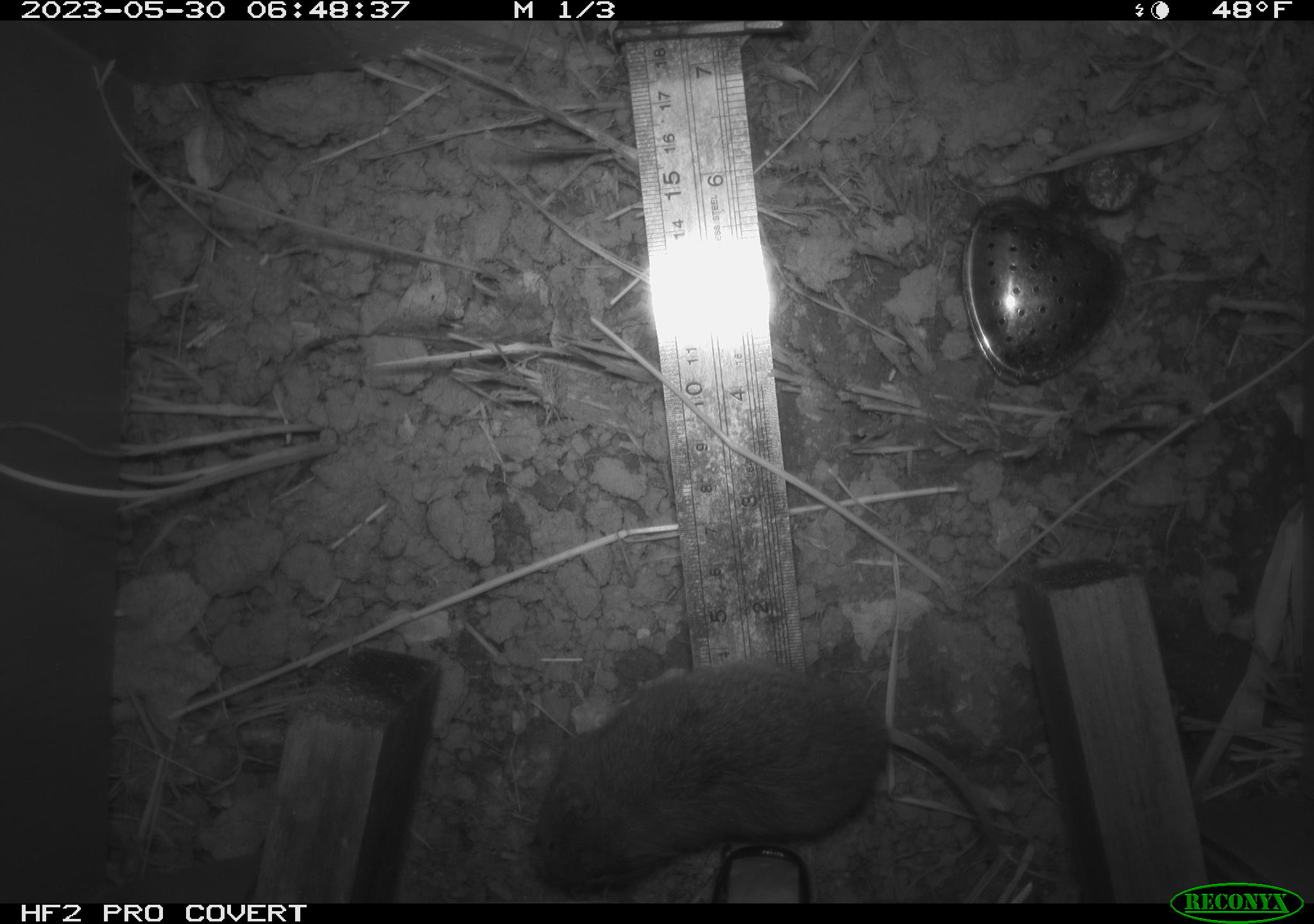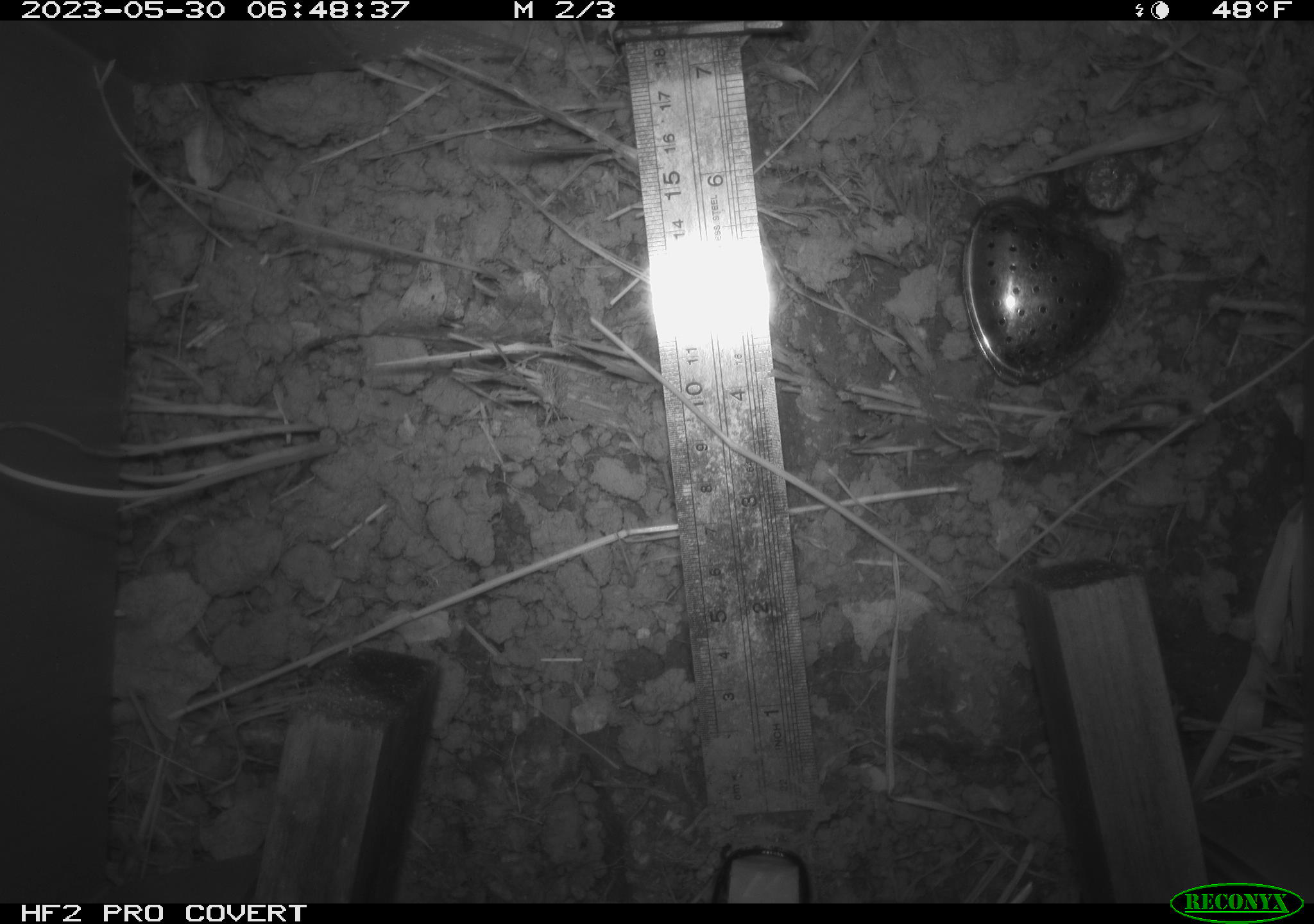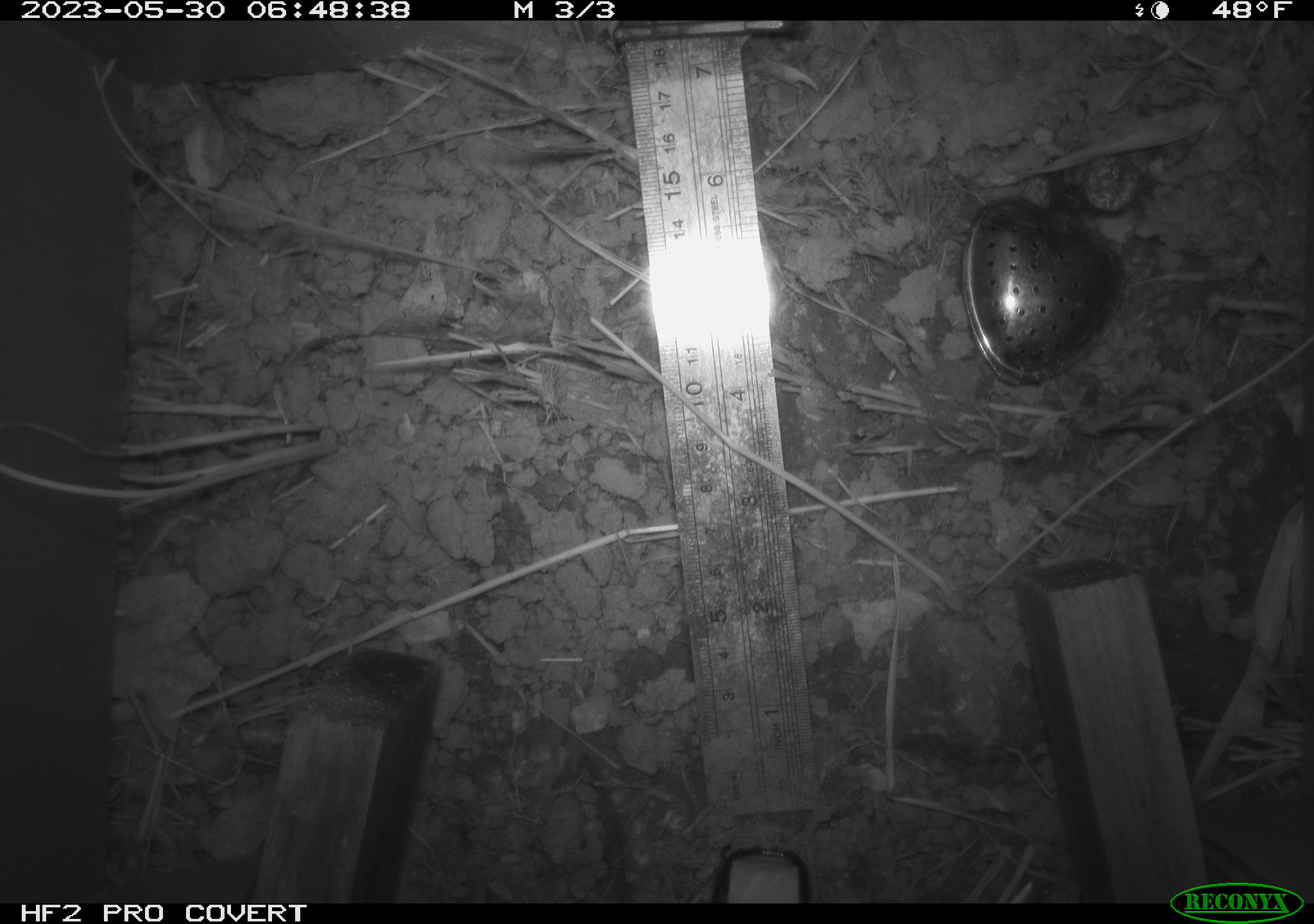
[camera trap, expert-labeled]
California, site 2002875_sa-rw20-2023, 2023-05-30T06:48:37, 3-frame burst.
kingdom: Animalia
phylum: Chordata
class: Mammalia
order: Rodentia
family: Cricetidae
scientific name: Arvicolinae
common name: voles, lemmings, and muskrats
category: arvicolinae subfamily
Arvicolinae subfamily (voles, lemmings, and muskrats) (Arvicolinae).